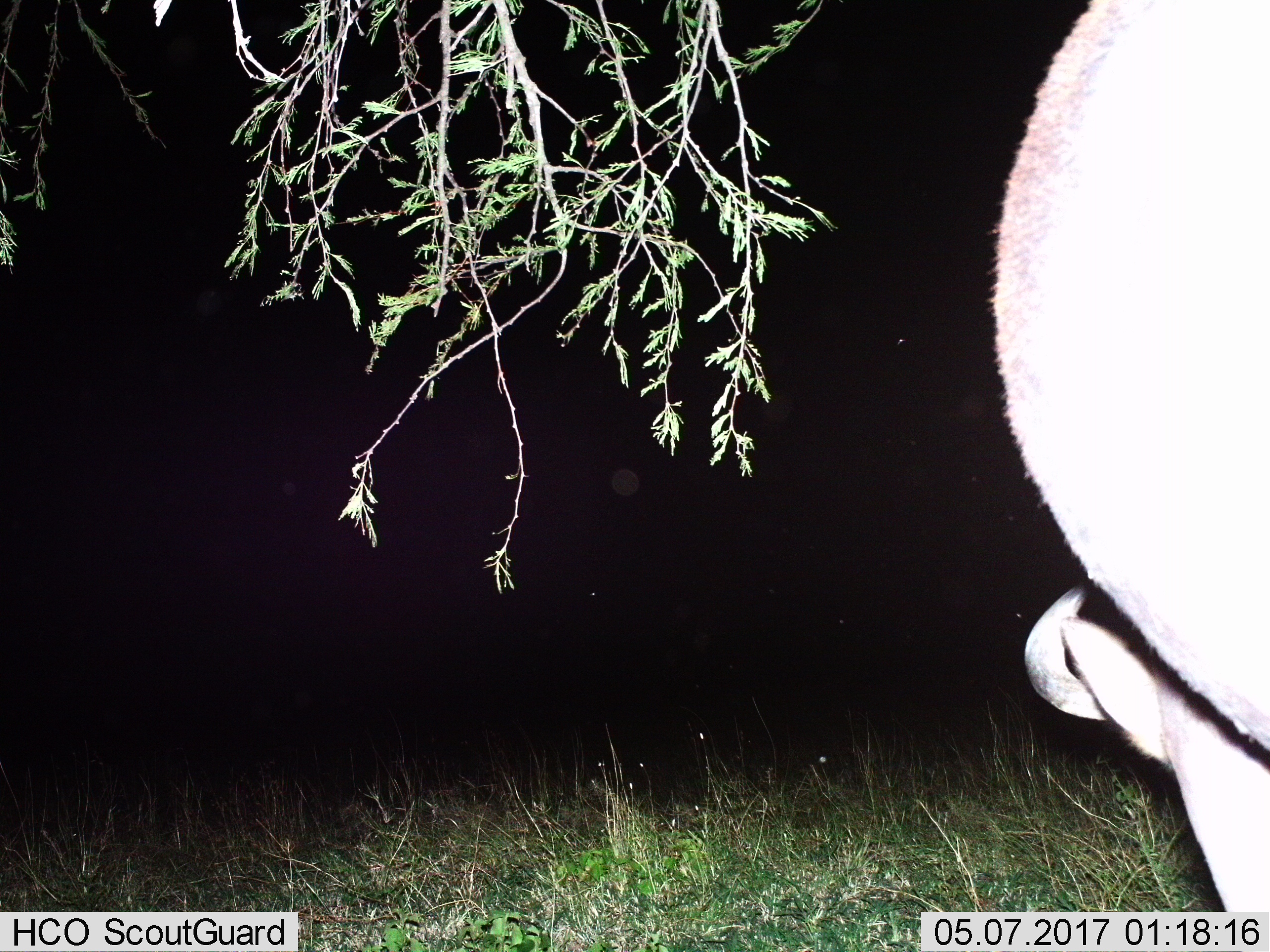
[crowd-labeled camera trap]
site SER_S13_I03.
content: unidentified animal